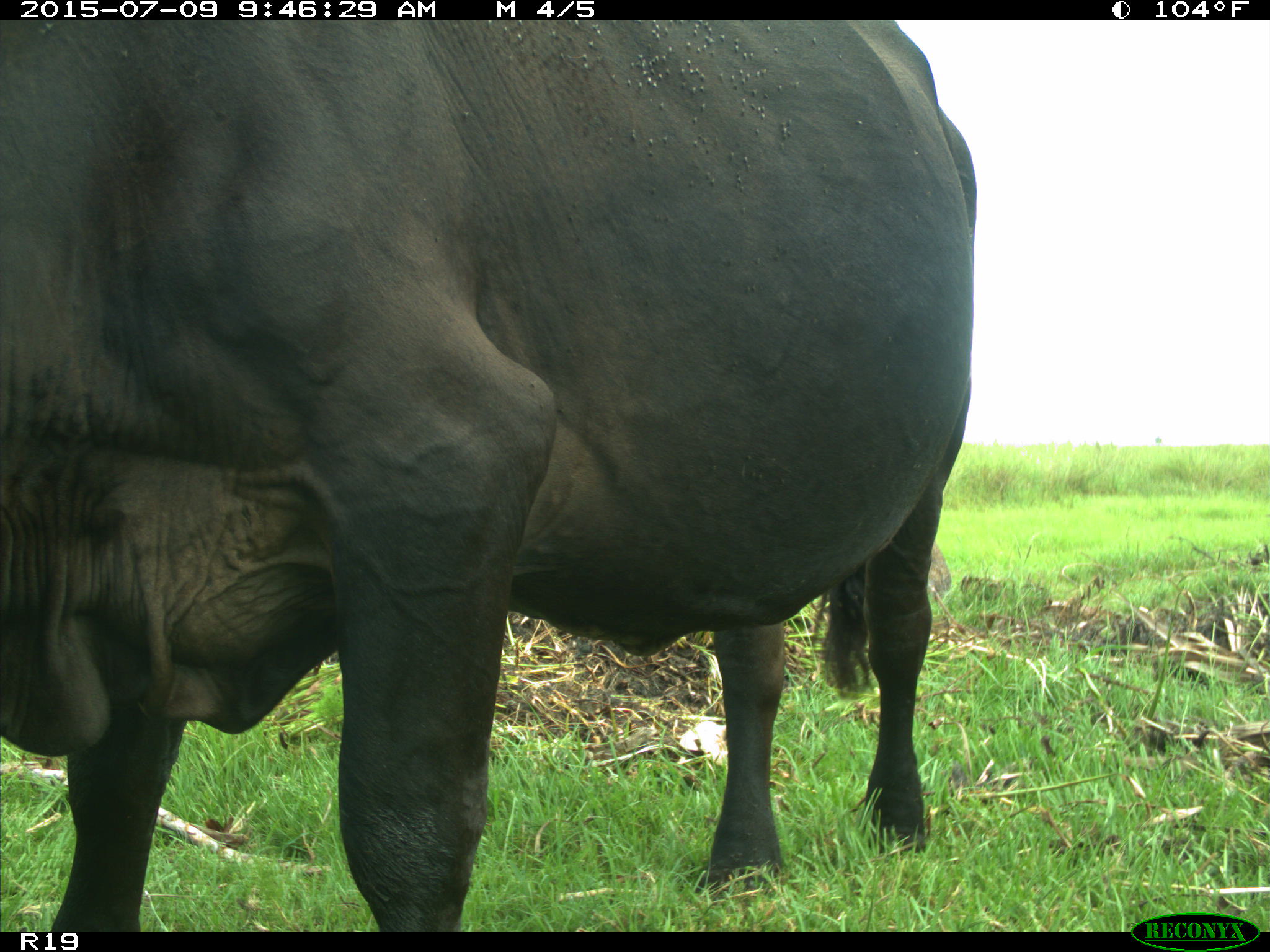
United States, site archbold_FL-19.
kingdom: Animalia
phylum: Chordata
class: Mammalia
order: Artiodactyla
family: Bovidae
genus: Bos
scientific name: Bos taurus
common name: domestic cow